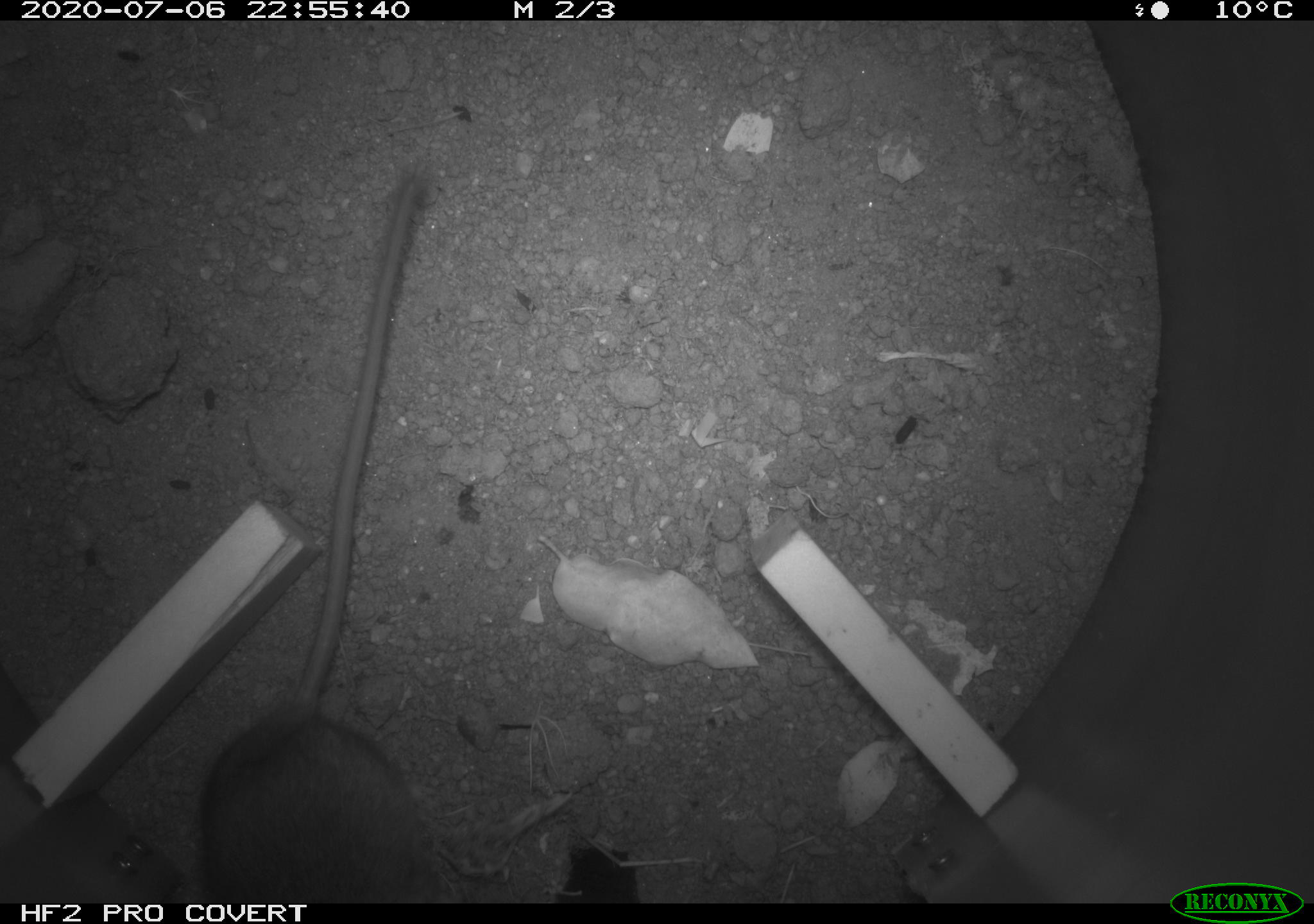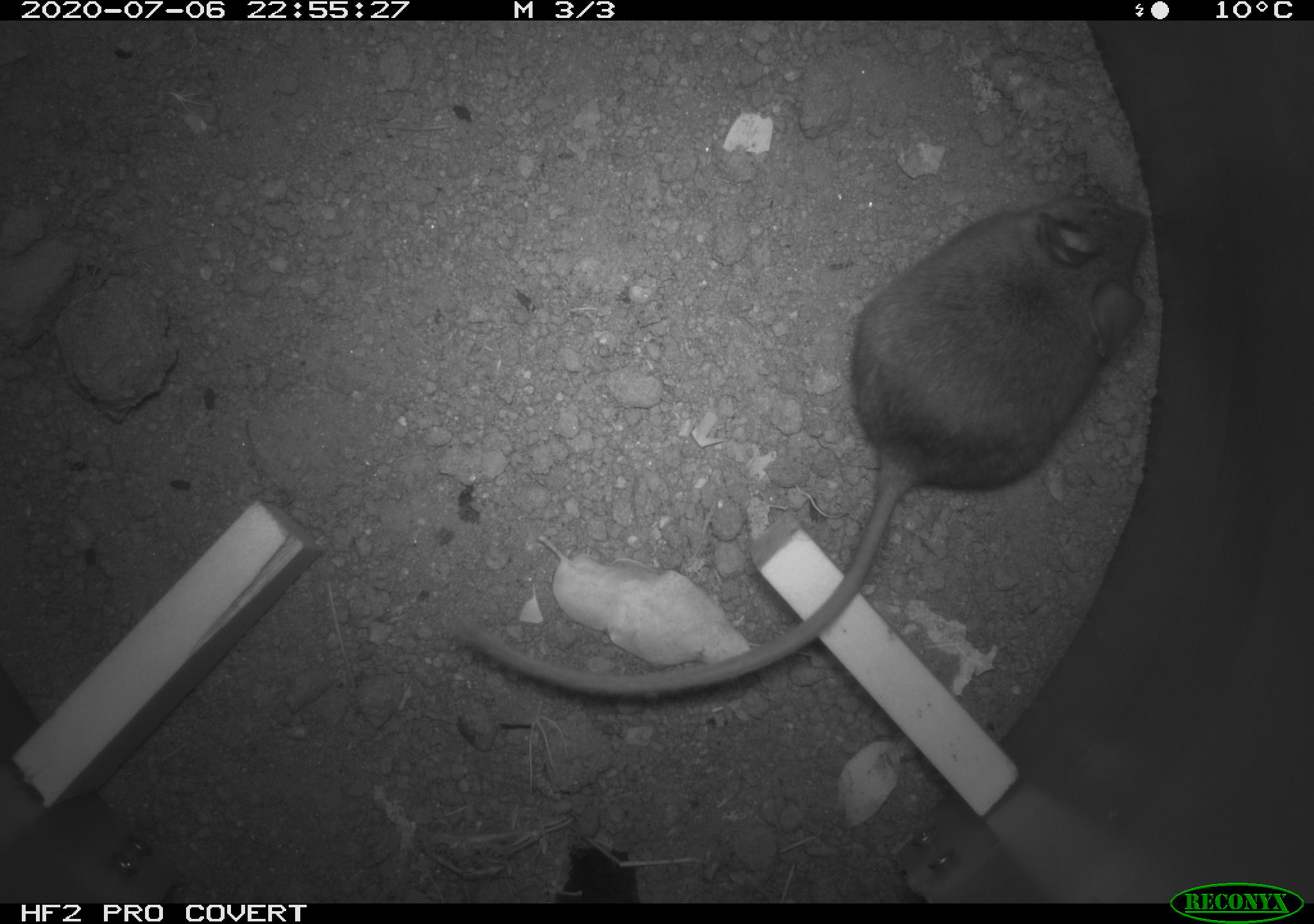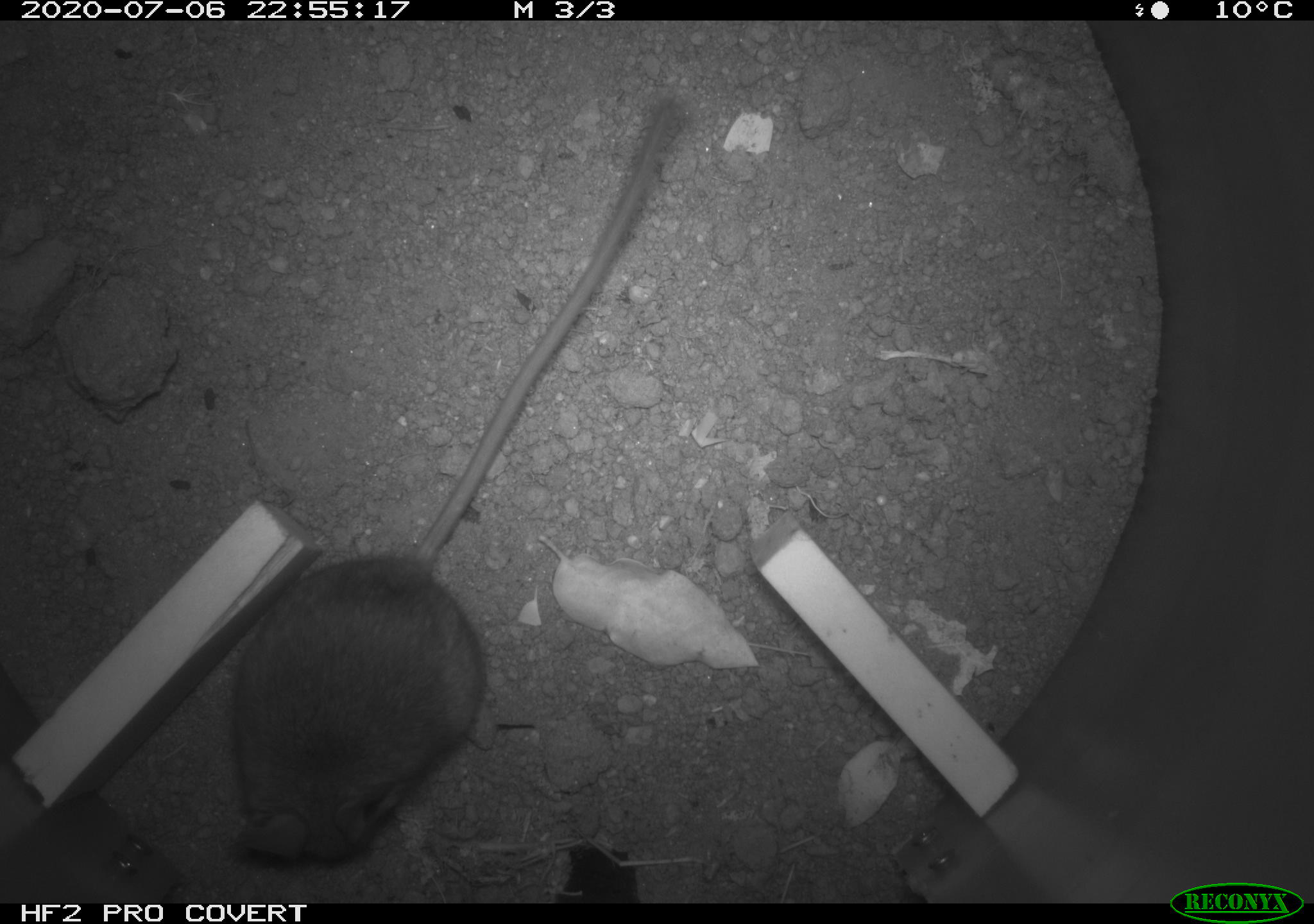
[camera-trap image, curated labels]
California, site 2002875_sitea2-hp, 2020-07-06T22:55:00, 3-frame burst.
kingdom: Animalia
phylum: Chordata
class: Mammalia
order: Rodentia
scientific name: Rodentia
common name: rodent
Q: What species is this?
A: Rodent (Rodentia).